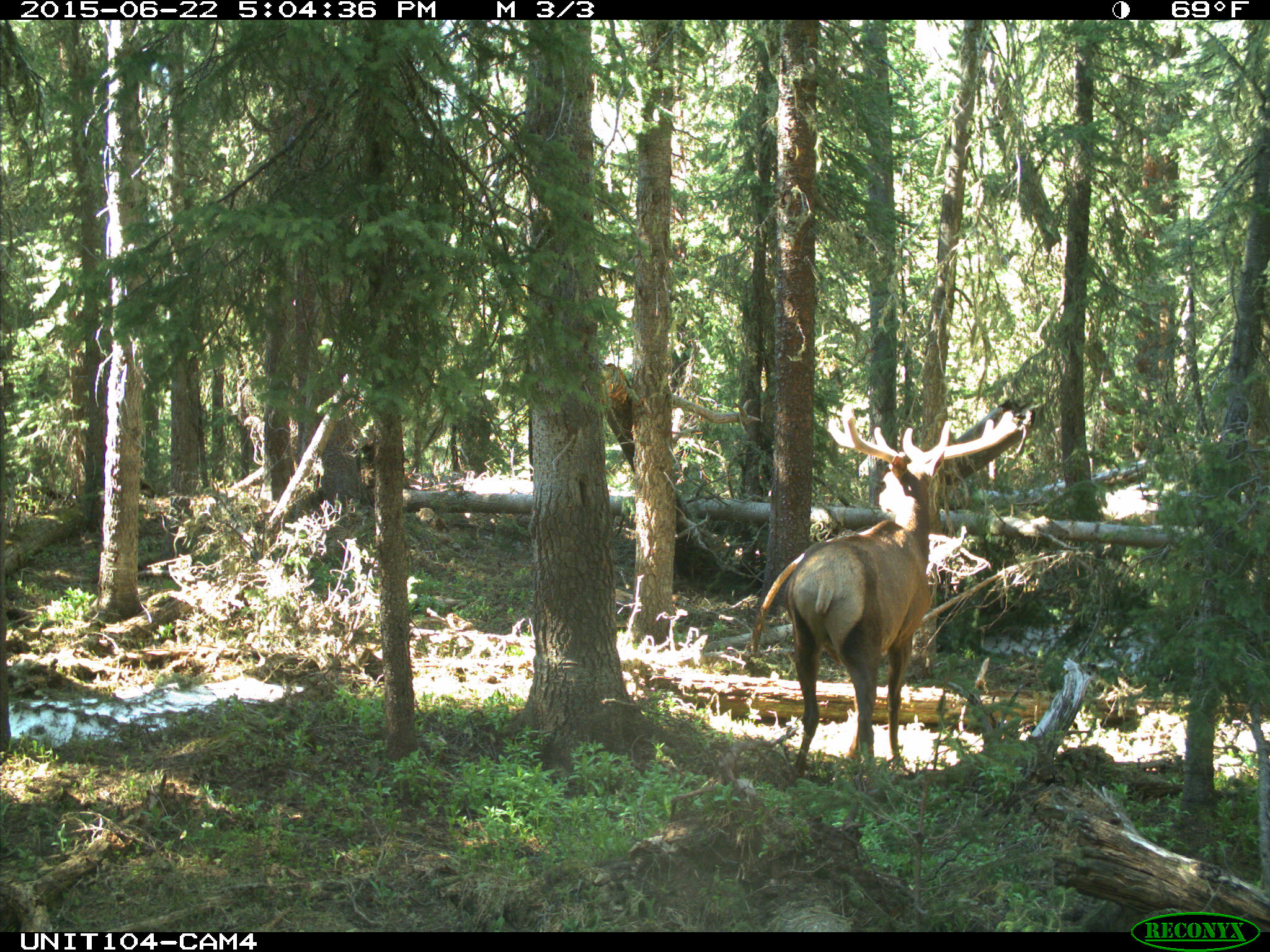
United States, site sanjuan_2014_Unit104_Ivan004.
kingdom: Animalia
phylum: Chordata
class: Mammalia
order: Artiodactyla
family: Cervidae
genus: Cervus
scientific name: Cervus elaphus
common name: red deer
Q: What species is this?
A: Cervus elaphus (red deer).